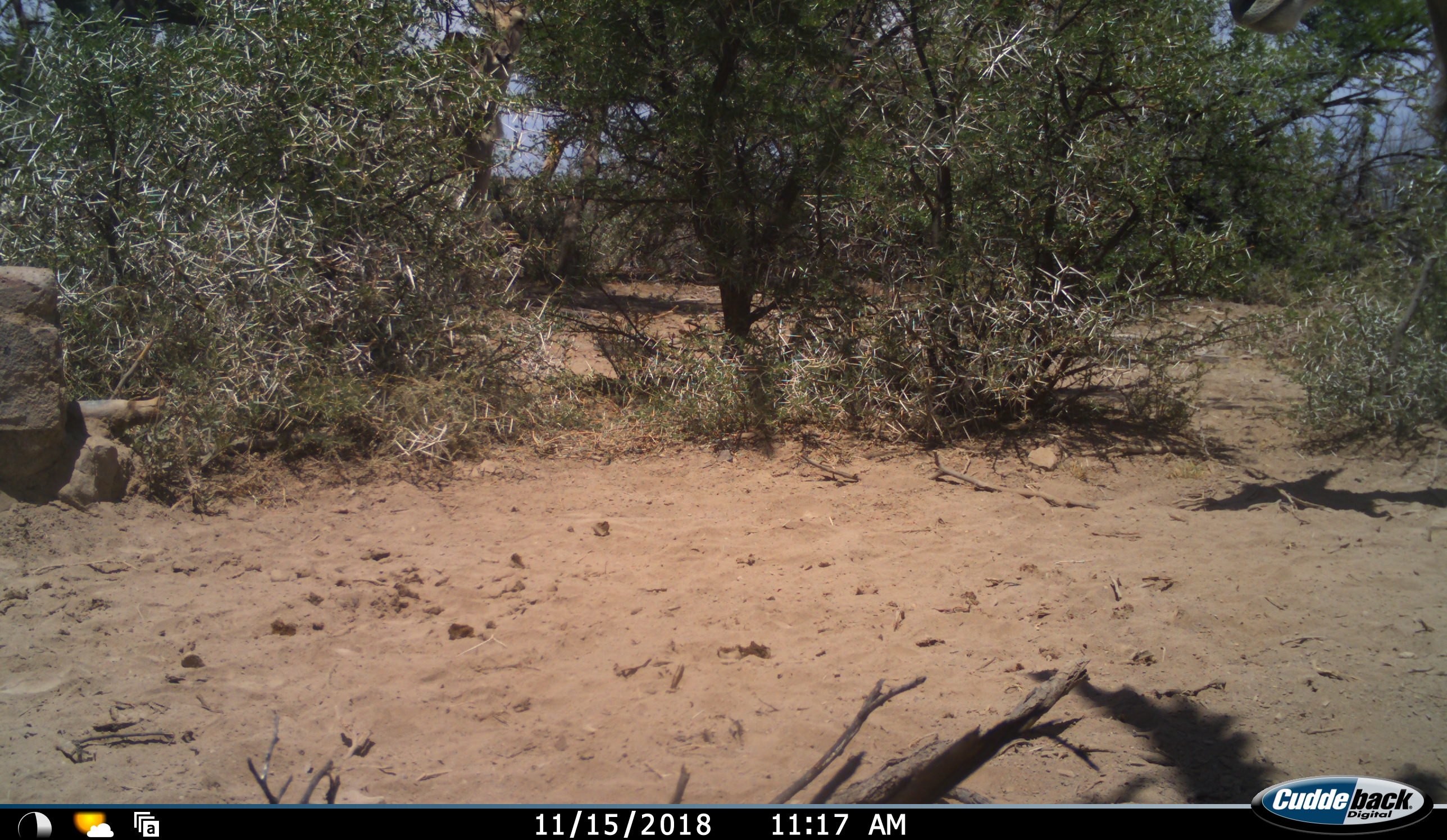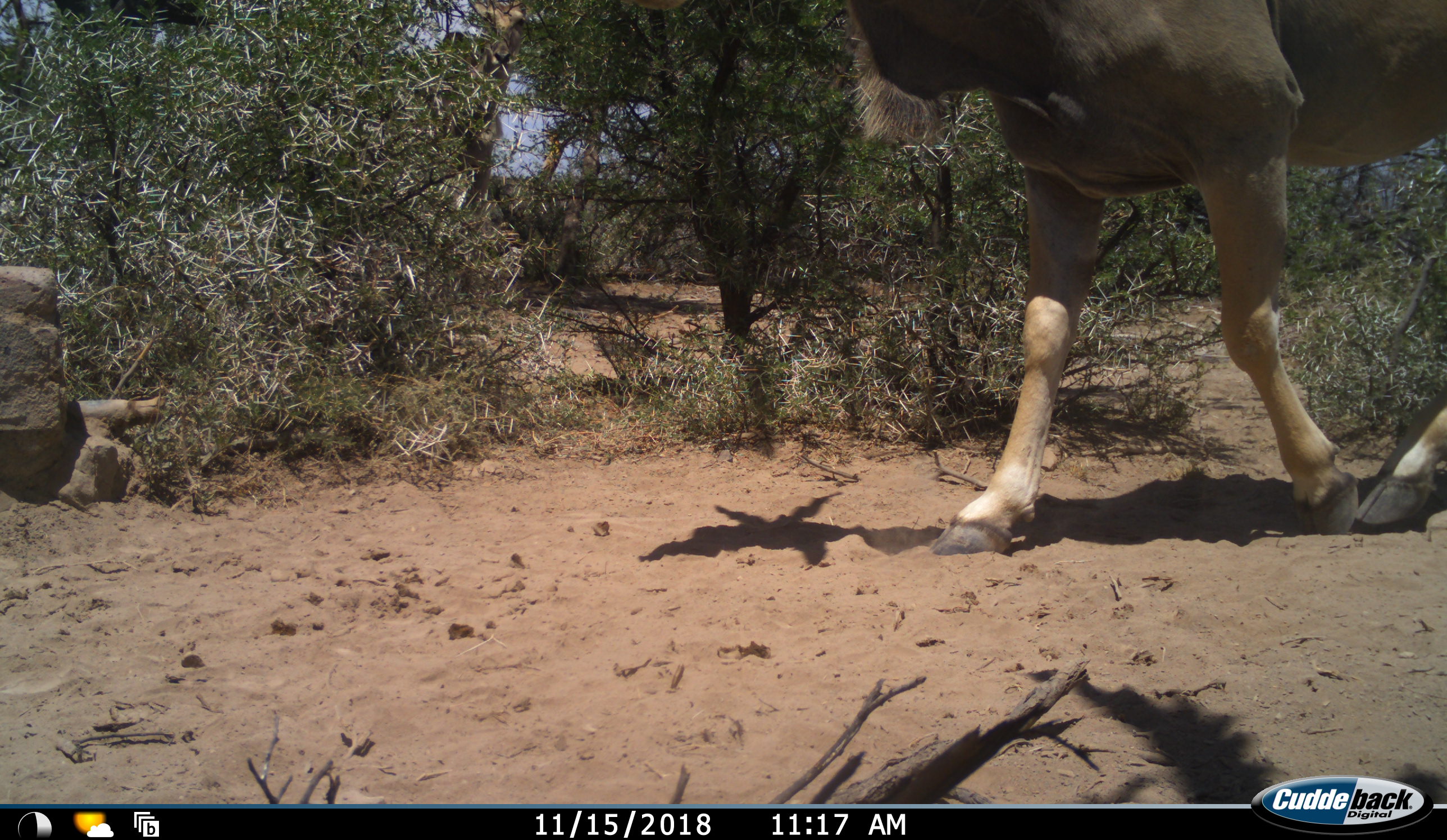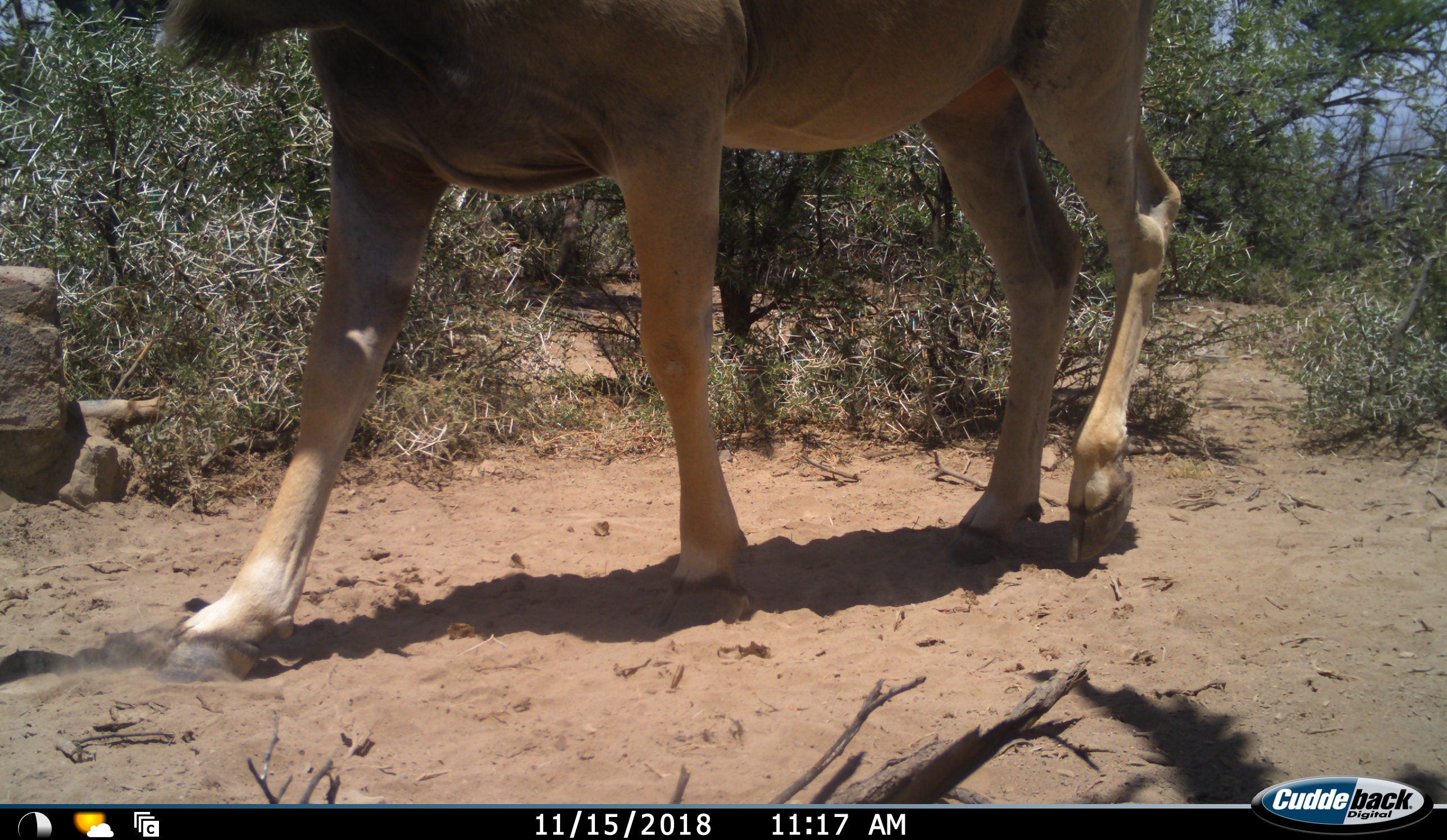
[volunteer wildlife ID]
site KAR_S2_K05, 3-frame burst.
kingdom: Animalia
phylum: Chordata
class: Mammalia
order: Artiodactyla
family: Bovidae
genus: Tragelaphus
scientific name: Tragelaphus oryx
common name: eland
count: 1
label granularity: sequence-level